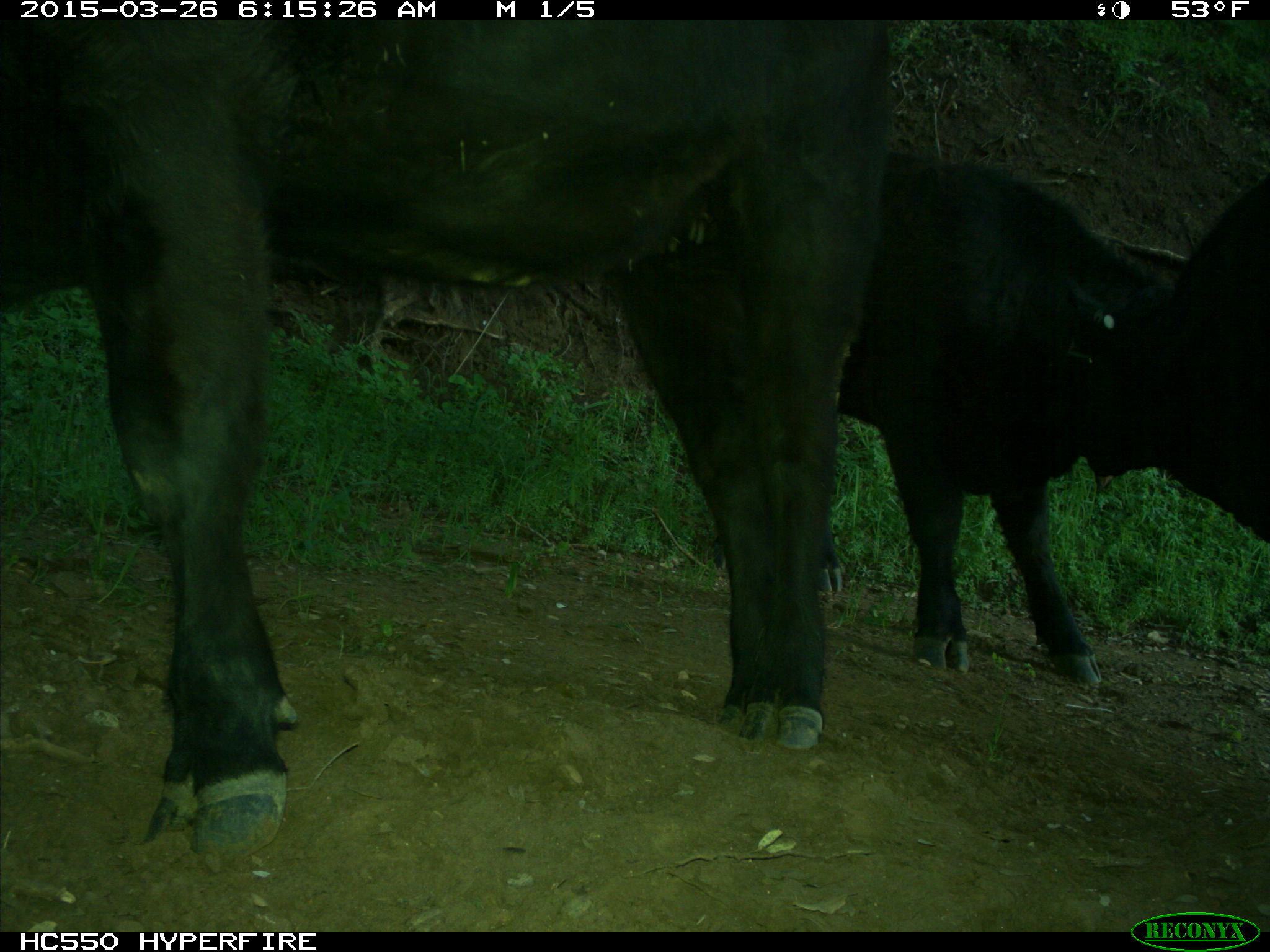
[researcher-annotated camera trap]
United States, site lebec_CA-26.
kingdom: Animalia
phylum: Chordata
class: Mammalia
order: Artiodactyla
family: Bovidae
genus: Bos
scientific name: Bos taurus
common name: domestic cow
Bos taurus (domestic cow).